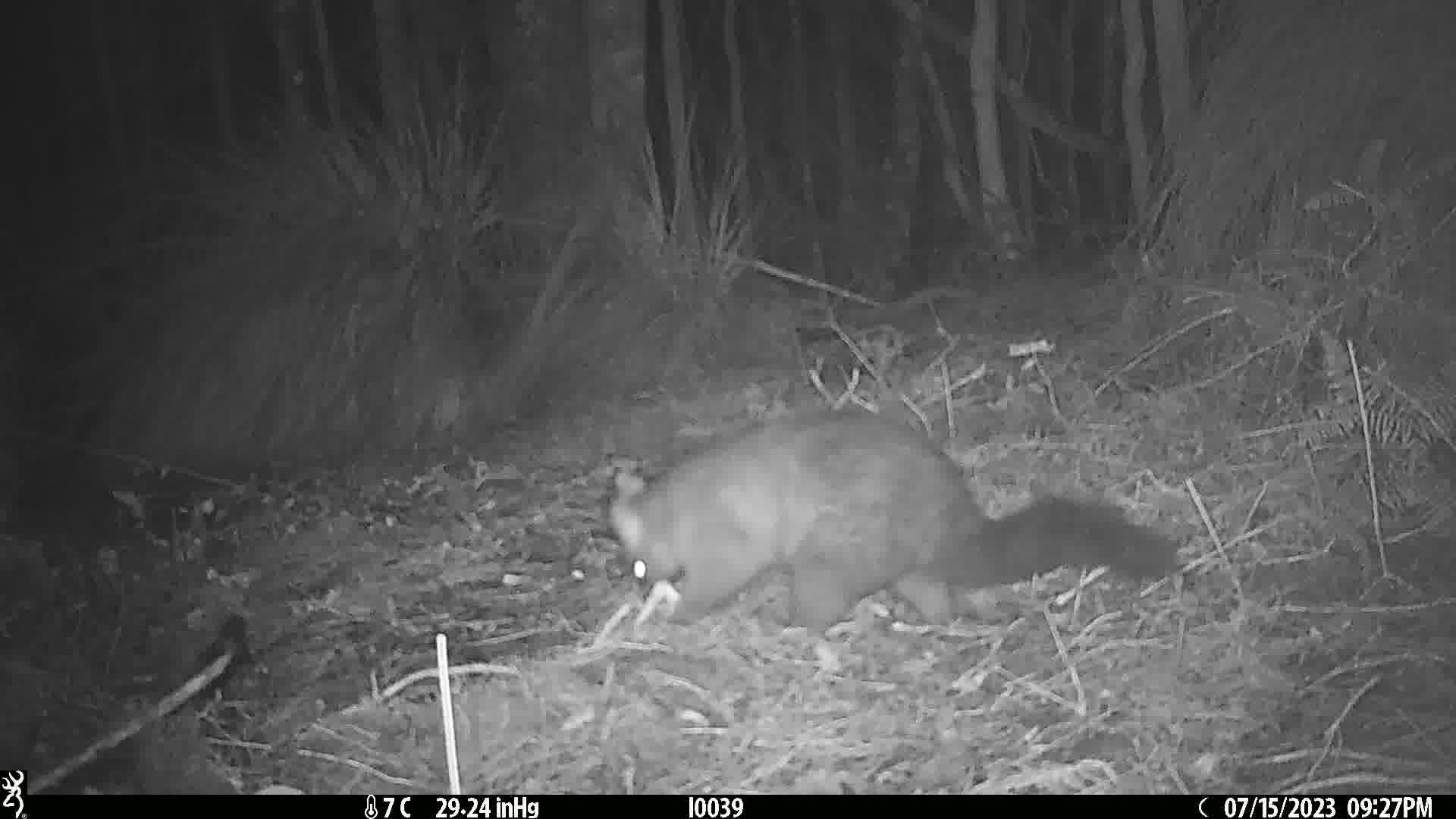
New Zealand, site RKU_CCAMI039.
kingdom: Animalia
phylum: Chordata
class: Mammalia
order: Diprotodontia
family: Phalangeridae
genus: Trichosurus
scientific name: Trichosurus vulpecula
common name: common brushtail possum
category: possum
Possum (common brushtail possum) (Trichosurus vulpecula).